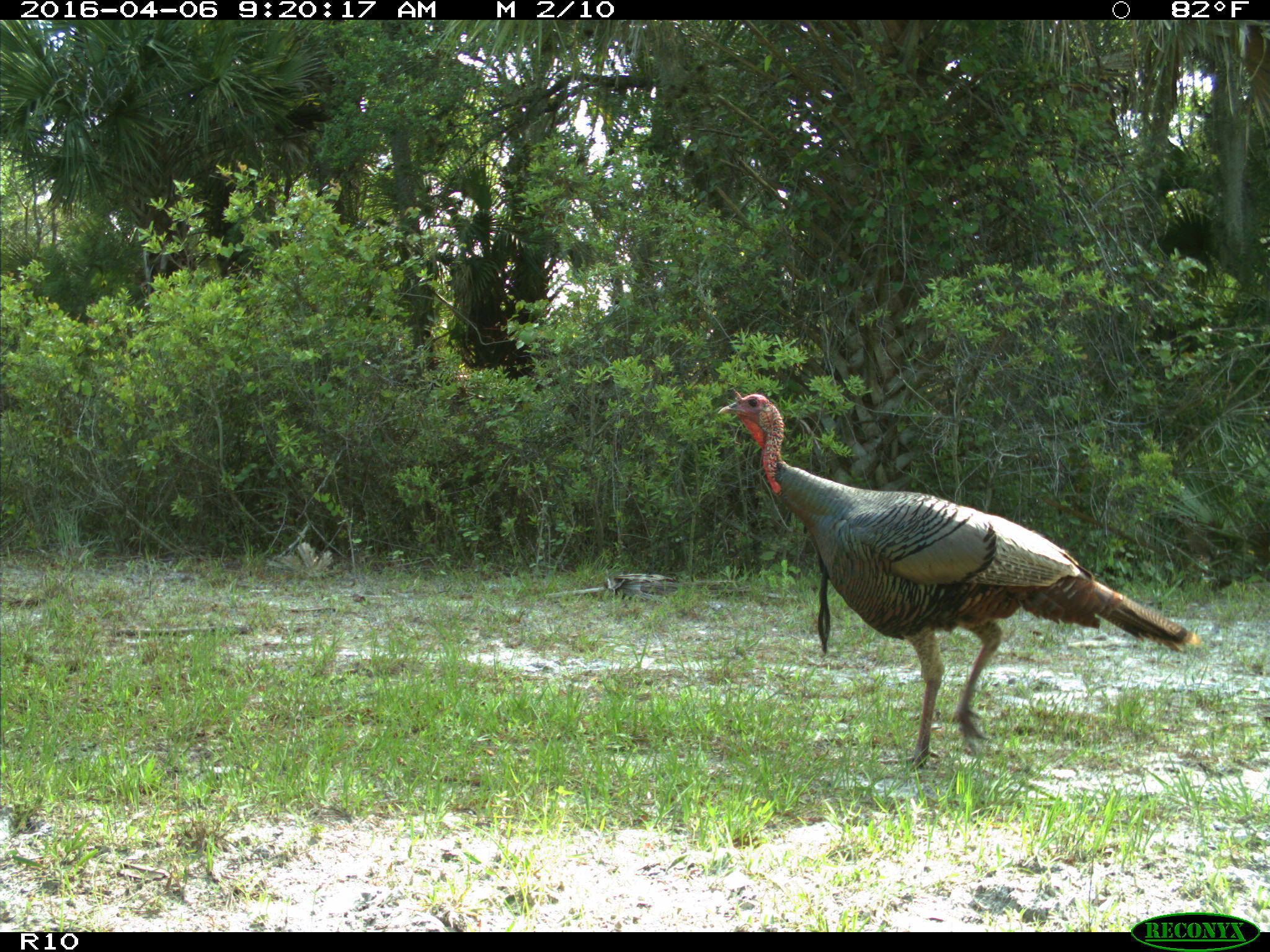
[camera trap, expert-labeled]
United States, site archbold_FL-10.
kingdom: Animalia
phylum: Chordata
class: Aves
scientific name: Aves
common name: birds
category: unidentified bird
Unidentified bird (birds) (Aves).